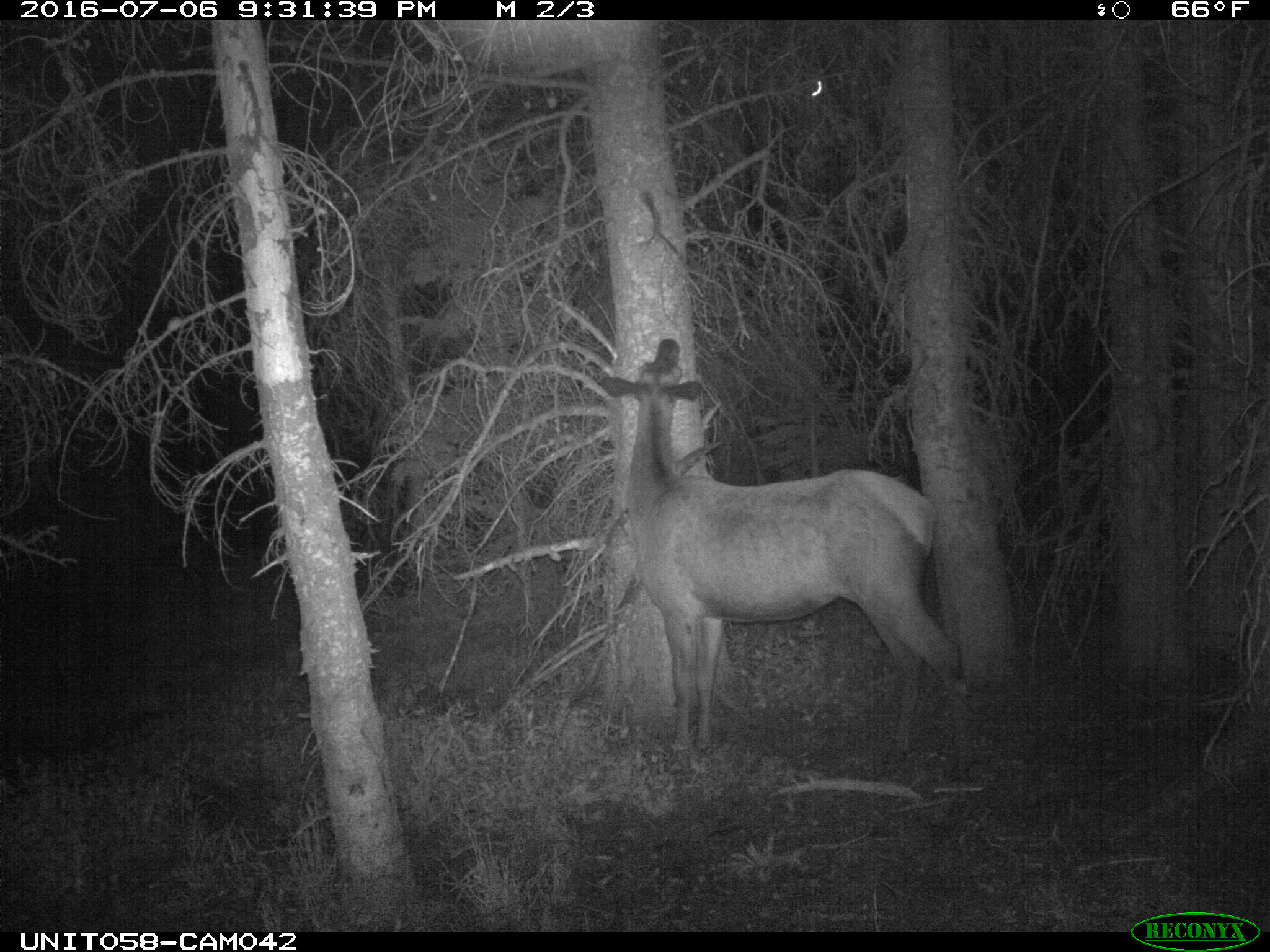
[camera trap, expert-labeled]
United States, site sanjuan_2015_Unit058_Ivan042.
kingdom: Animalia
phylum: Chordata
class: Mammalia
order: Artiodactyla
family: Cervidae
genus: Cervus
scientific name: Cervus elaphus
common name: red deer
Cervus elaphus (red deer).